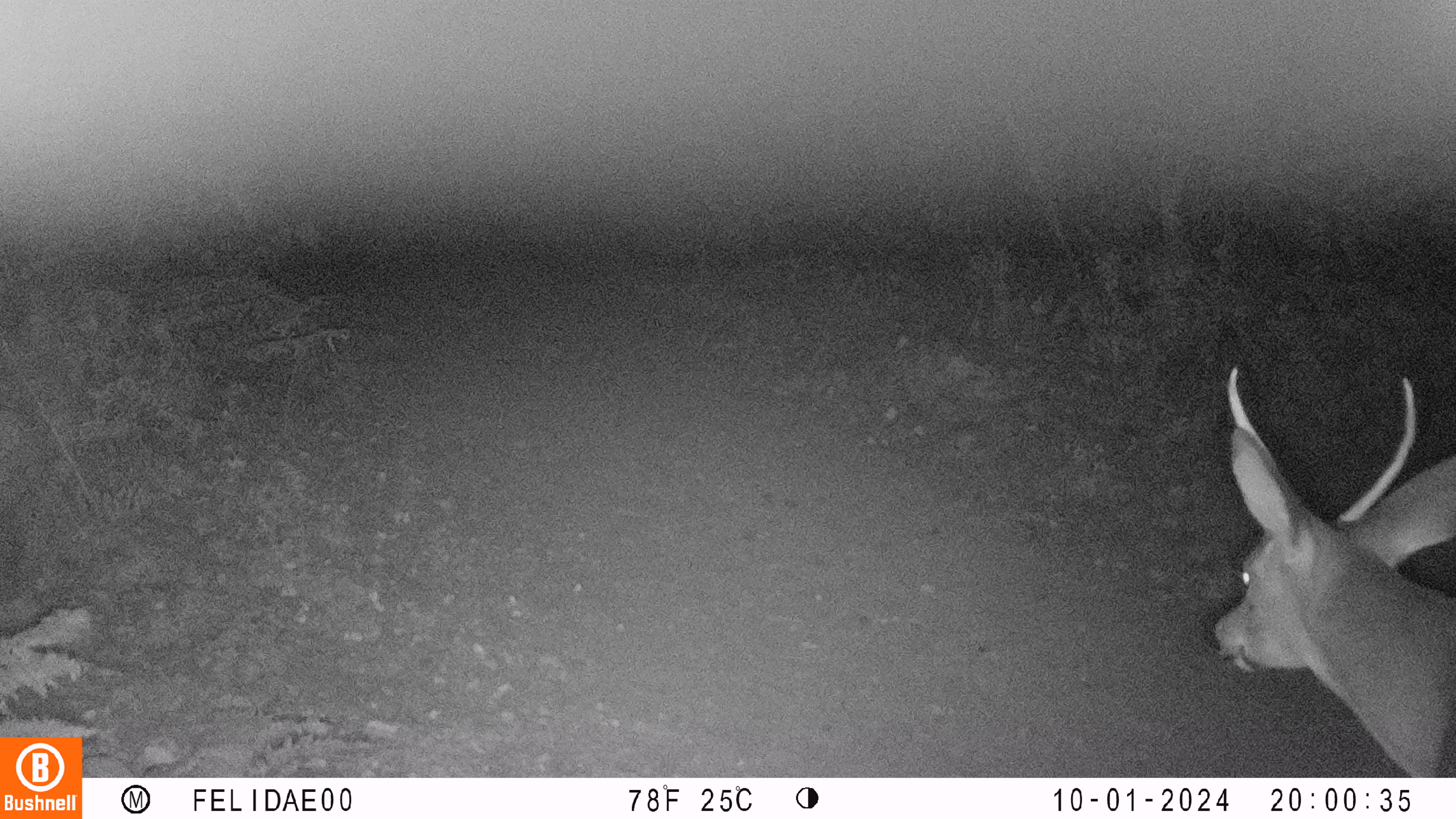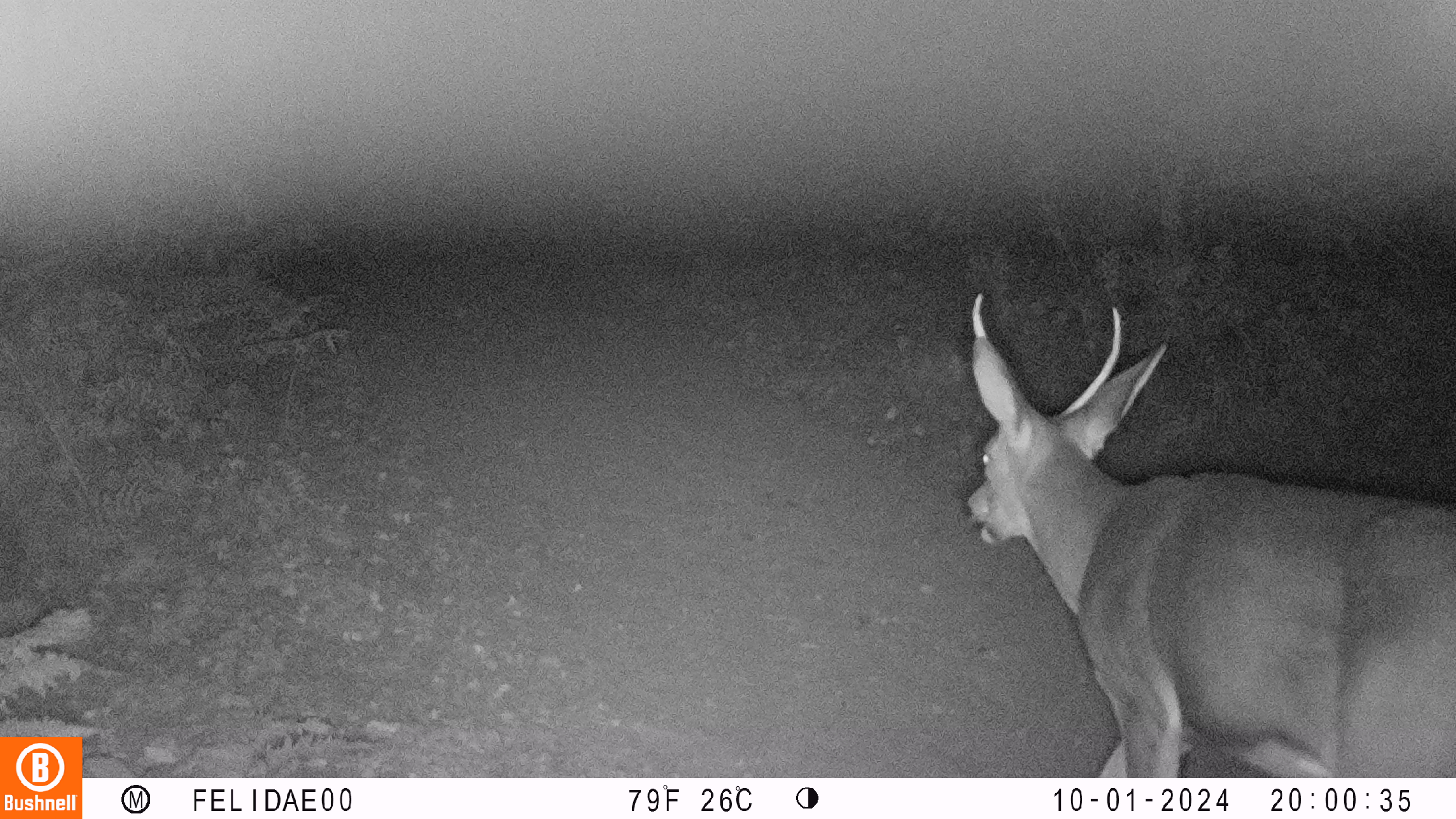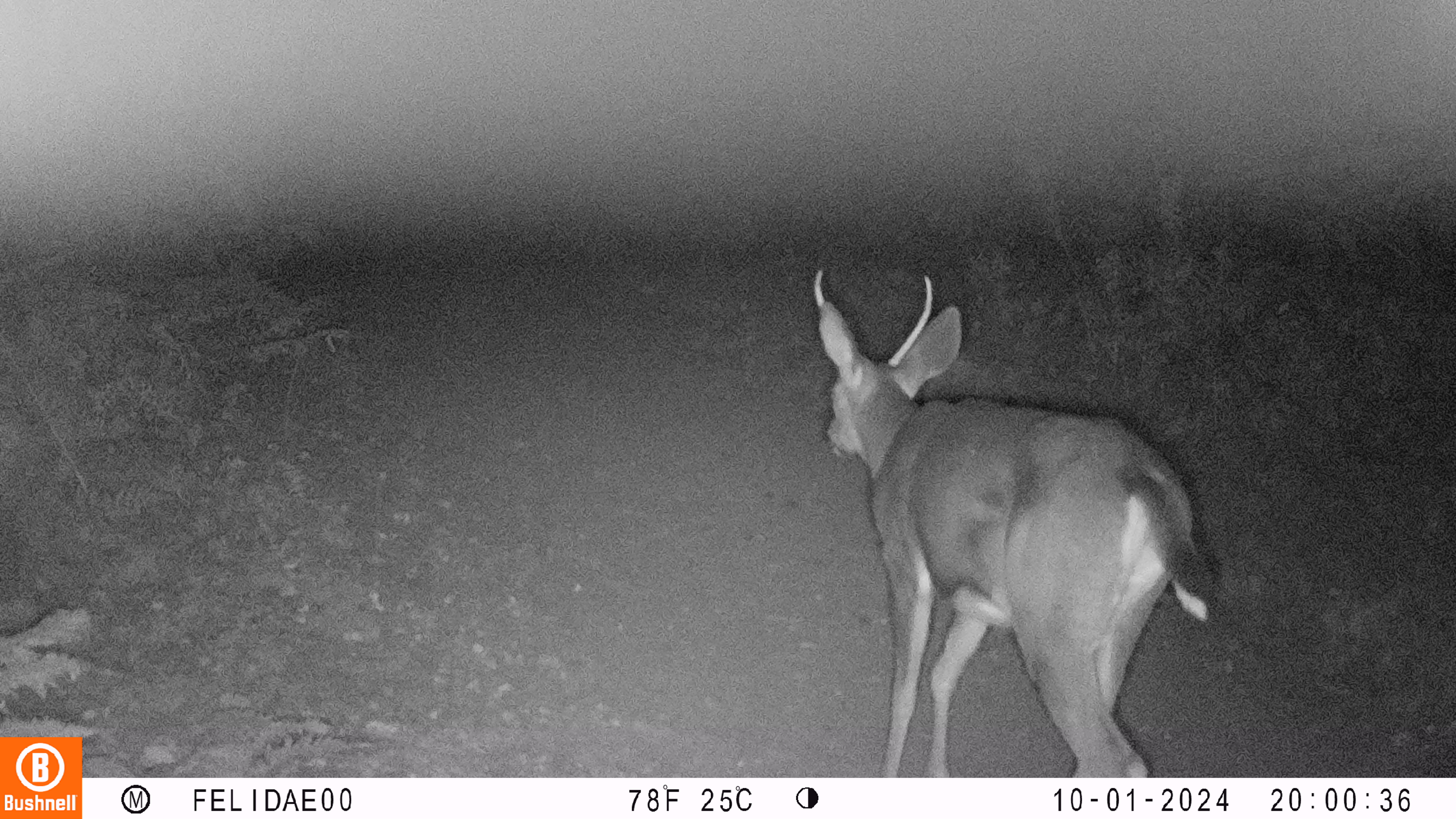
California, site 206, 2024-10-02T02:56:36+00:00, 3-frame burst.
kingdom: Animalia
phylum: Chordata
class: Mammalia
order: Artiodactyla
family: Cervidae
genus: Odocoileus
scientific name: Odocoileus hemionus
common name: mule deer